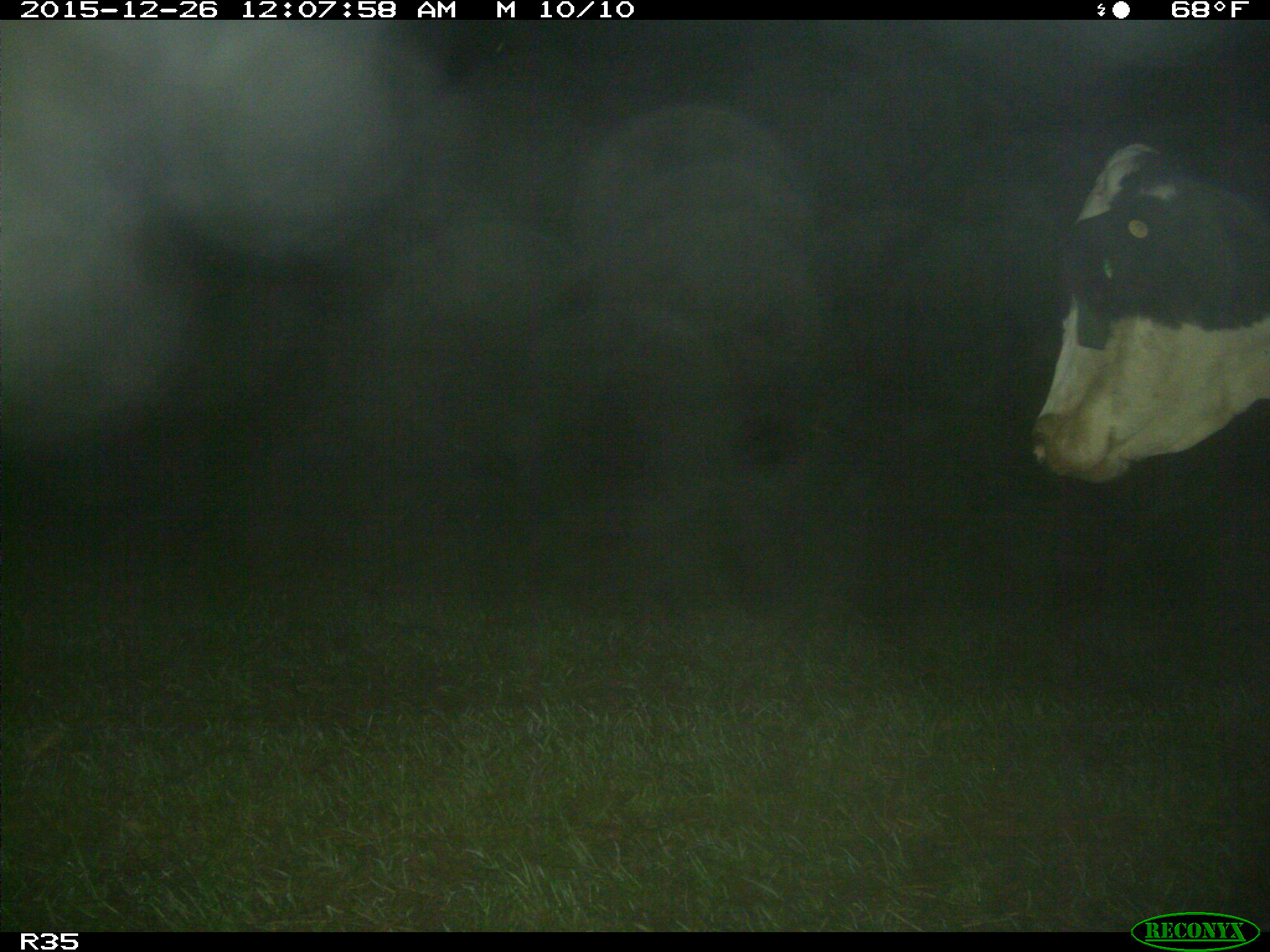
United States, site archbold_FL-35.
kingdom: Animalia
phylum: Chordata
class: Mammalia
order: Artiodactyla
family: Bovidae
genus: Bos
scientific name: Bos taurus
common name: domestic cow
Bos taurus (domestic cow).